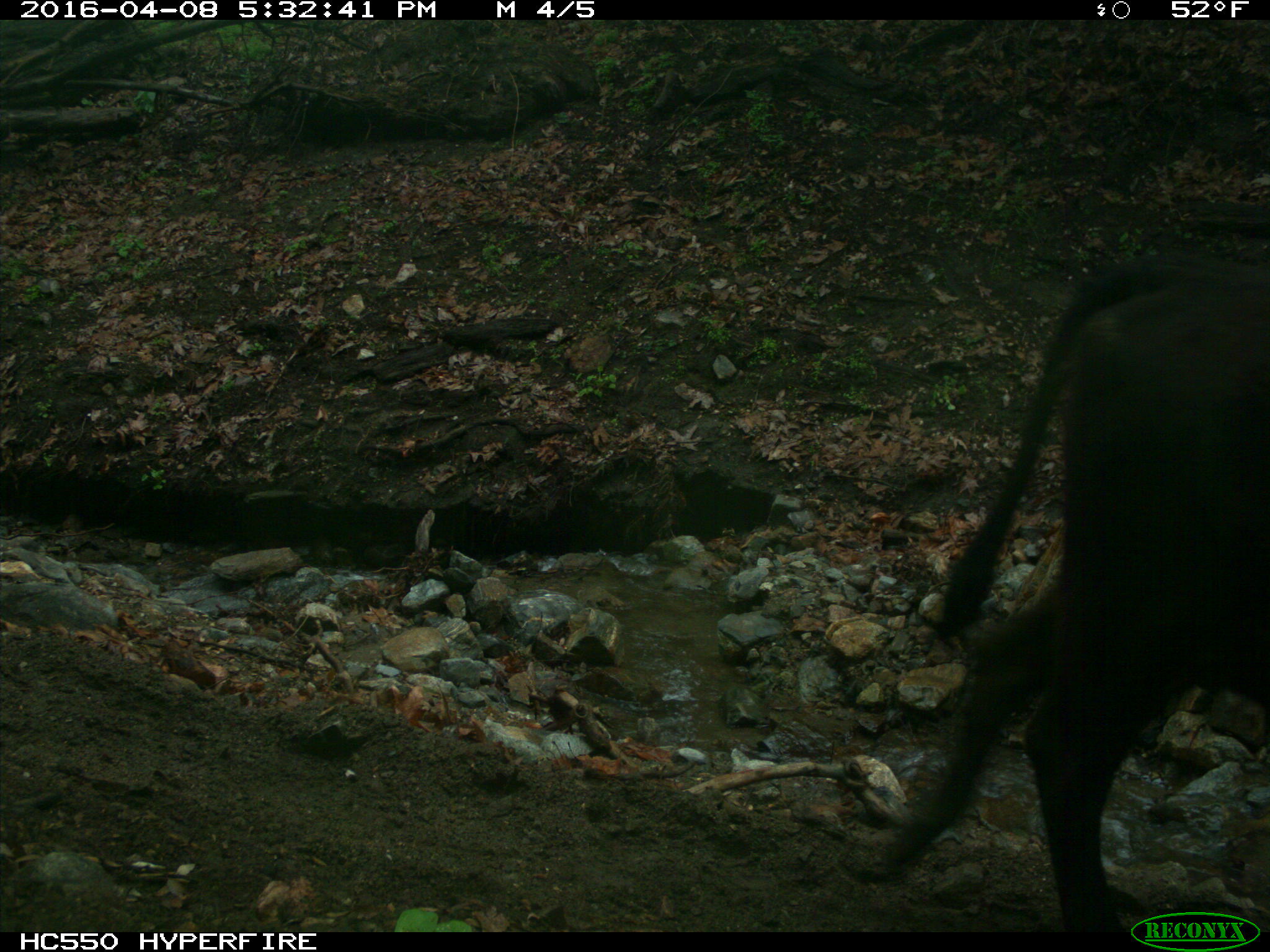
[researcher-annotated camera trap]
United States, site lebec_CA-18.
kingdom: Animalia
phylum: Chordata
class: Mammalia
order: Artiodactyla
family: Bovidae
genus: Bos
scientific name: Bos taurus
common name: domestic cow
Bos taurus (domestic cow).